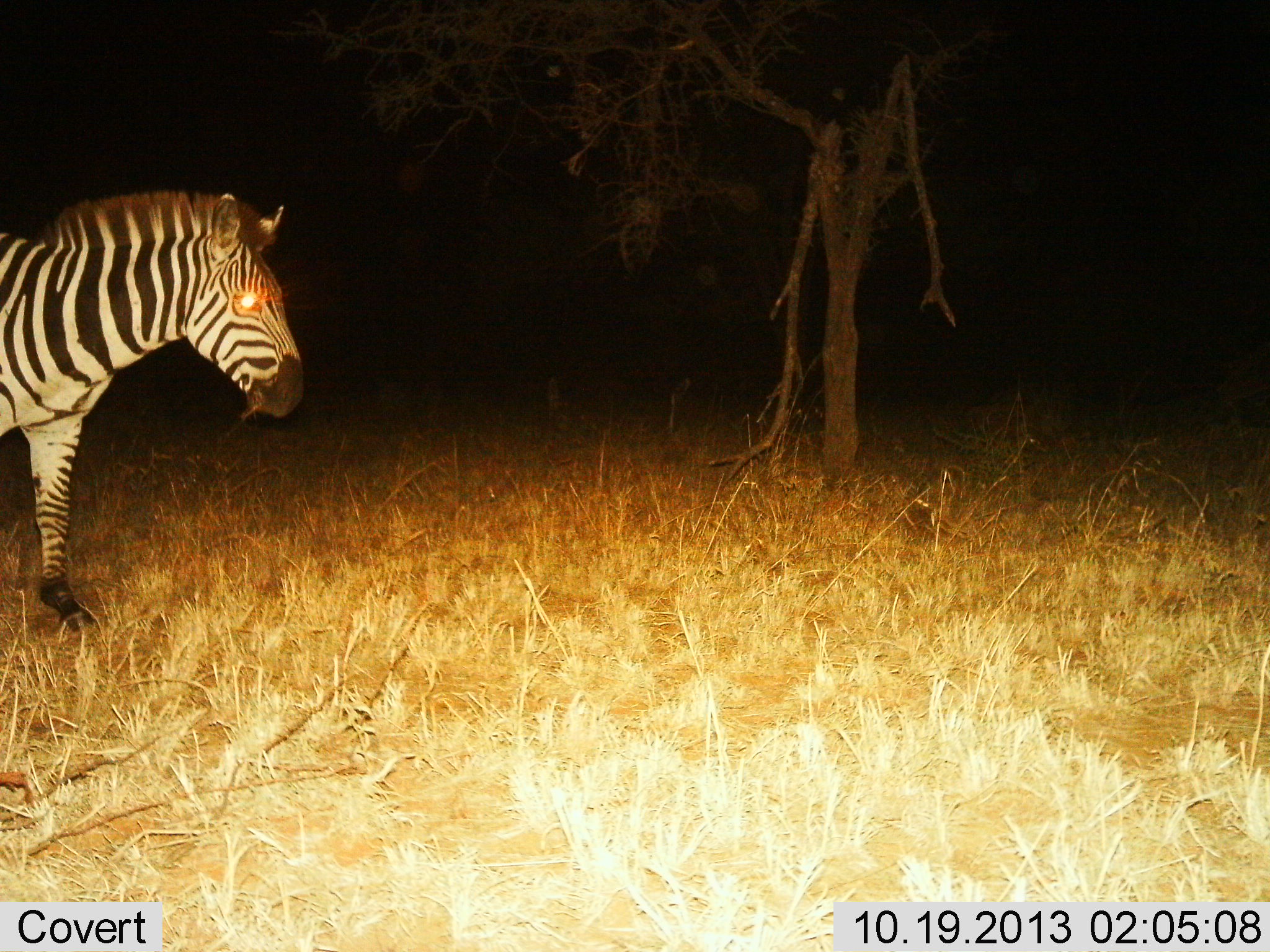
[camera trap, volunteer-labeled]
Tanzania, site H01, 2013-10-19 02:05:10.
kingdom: Animalia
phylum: Chordata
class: Mammalia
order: Perissodactyla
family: Equidae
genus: Equus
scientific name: Equus quagga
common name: plains zebra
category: zebra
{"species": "zebra (plains zebra) (Equus quagga)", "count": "1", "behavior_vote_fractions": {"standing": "100%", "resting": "0%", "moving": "0%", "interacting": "0%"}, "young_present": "0%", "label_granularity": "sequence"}